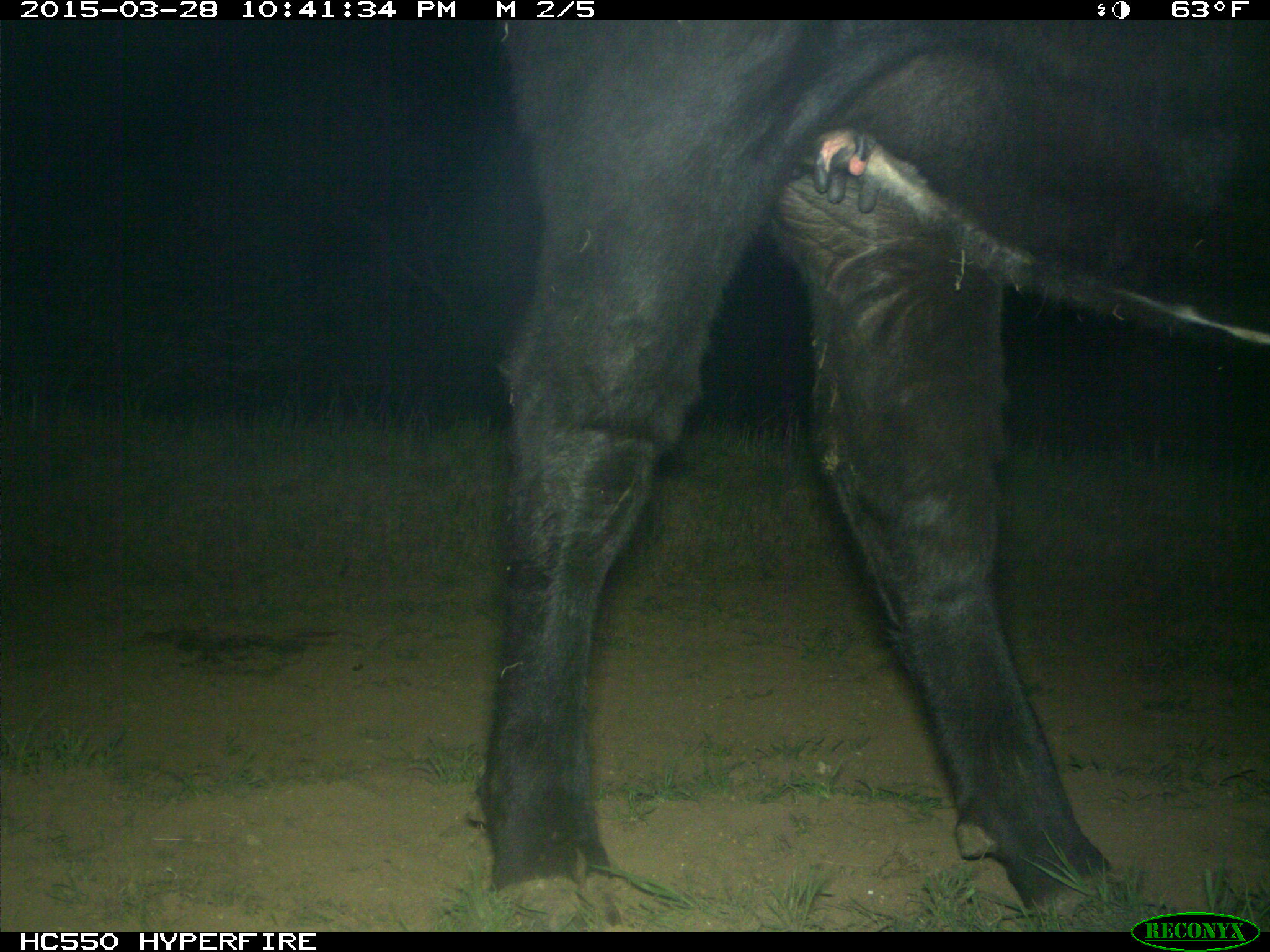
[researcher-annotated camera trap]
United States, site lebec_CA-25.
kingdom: Animalia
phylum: Chordata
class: Mammalia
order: Artiodactyla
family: Bovidae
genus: Bos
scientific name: Bos taurus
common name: domestic cow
Bos taurus (domestic cow).